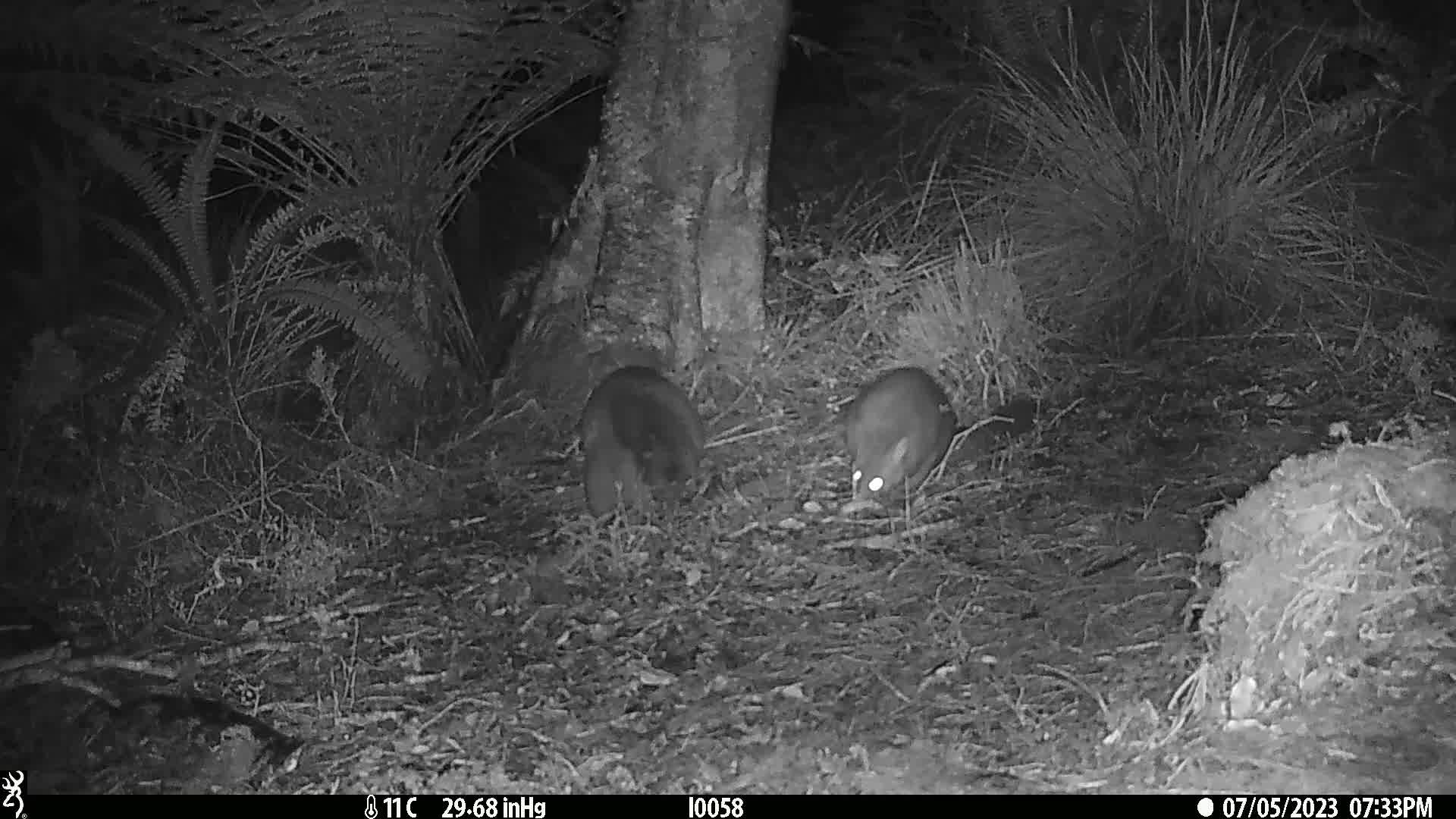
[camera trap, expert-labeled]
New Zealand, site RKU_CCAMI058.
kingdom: Animalia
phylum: Chordata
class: Mammalia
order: Diprotodontia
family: Phalangeridae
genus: Trichosurus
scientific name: Trichosurus vulpecula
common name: common brushtail possum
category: possum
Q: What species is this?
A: Possum (common brushtail possum) (Trichosurus vulpecula).